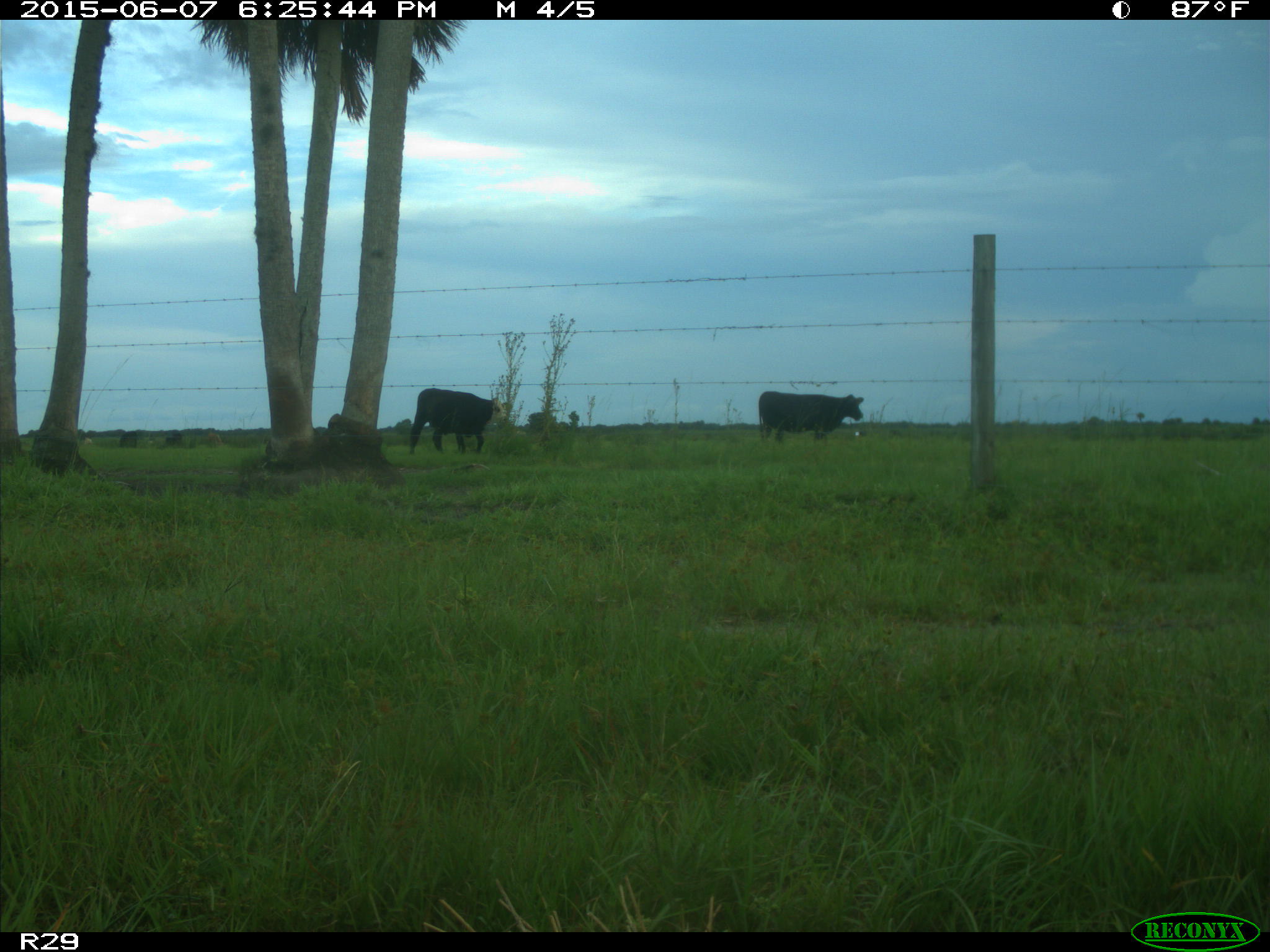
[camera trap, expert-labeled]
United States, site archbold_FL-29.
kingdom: Animalia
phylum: Chordata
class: Mammalia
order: Artiodactyla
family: Bovidae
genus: Bos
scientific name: Bos taurus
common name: domestic cow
Bos taurus (domestic cow).